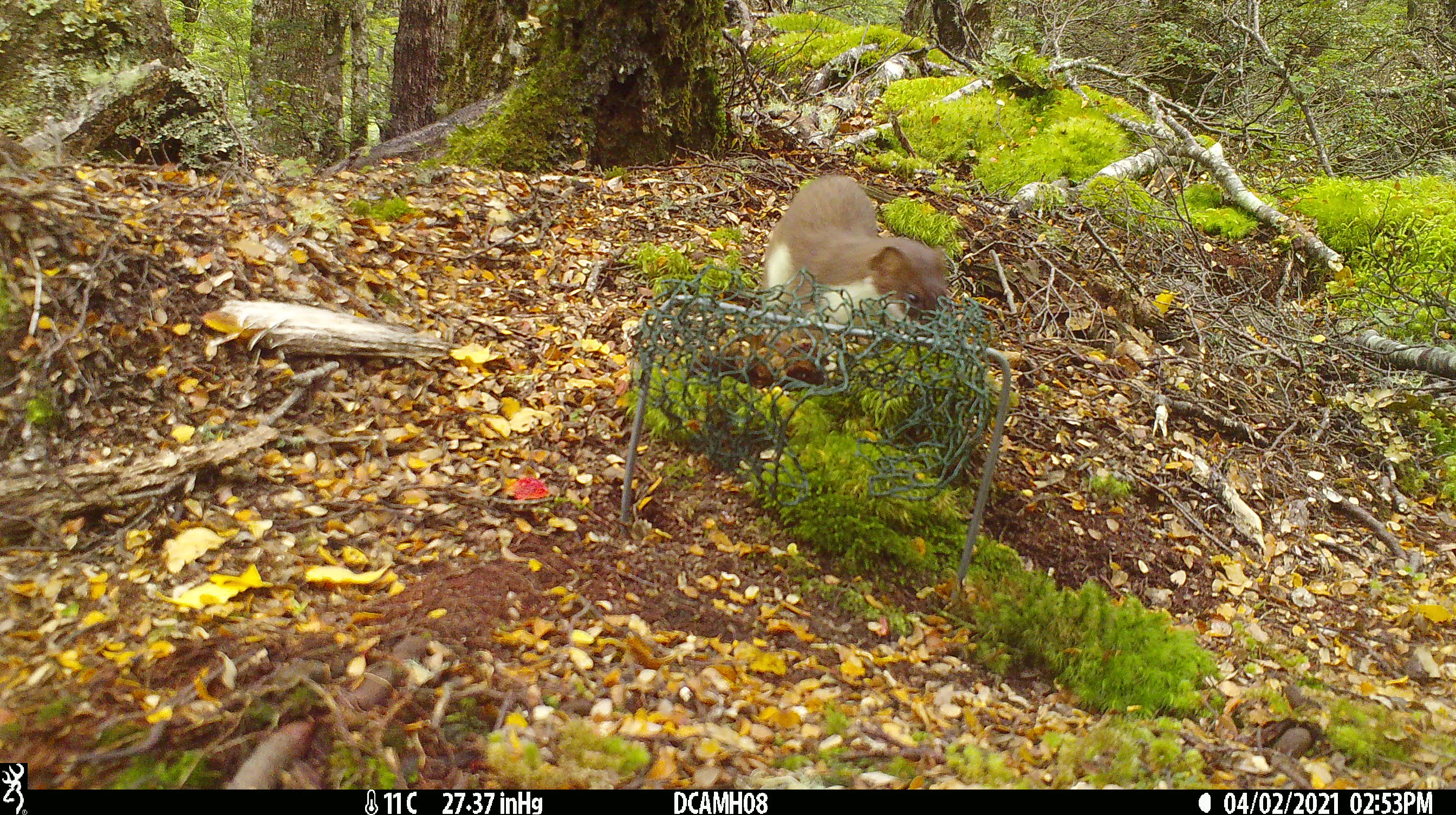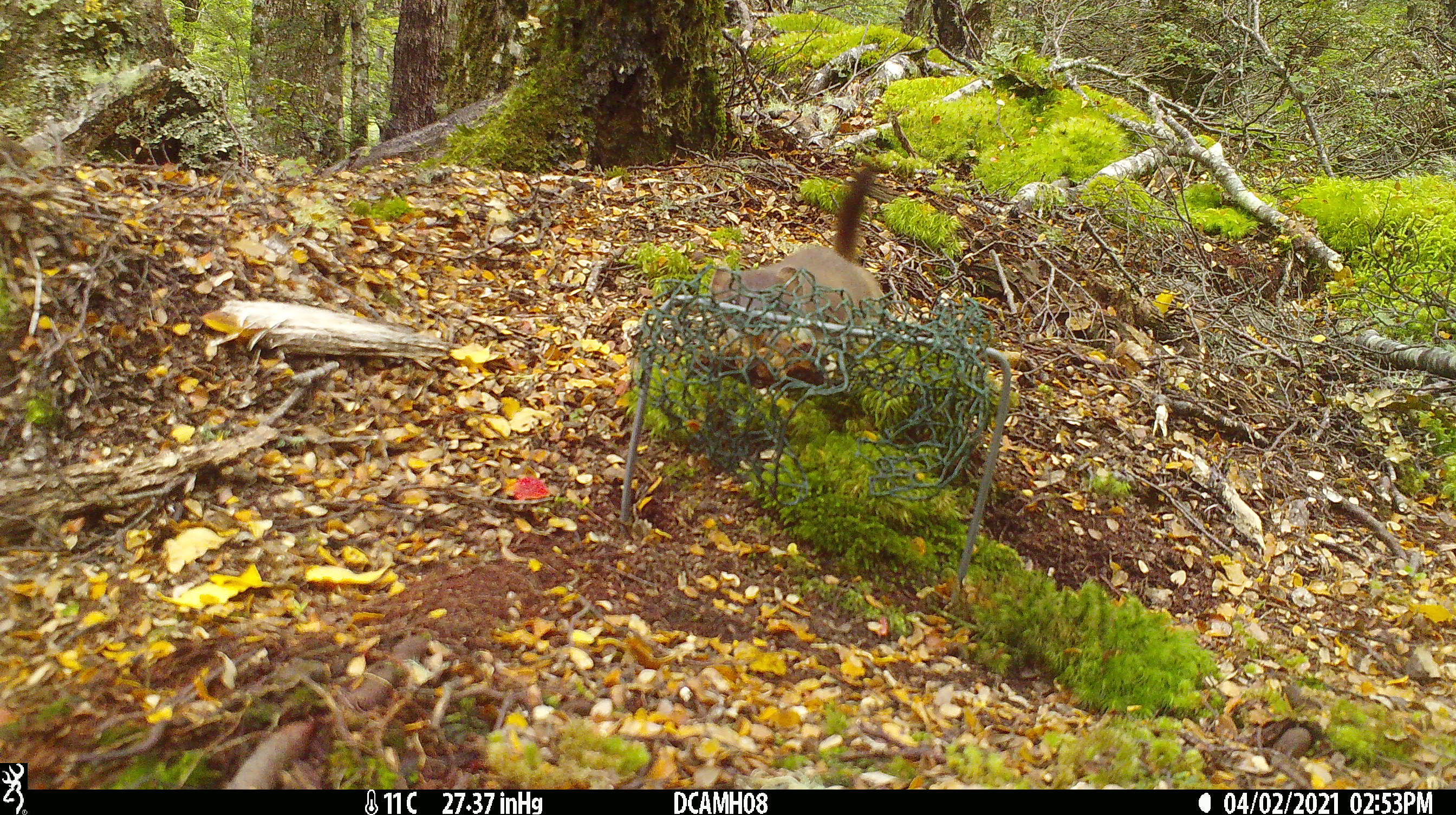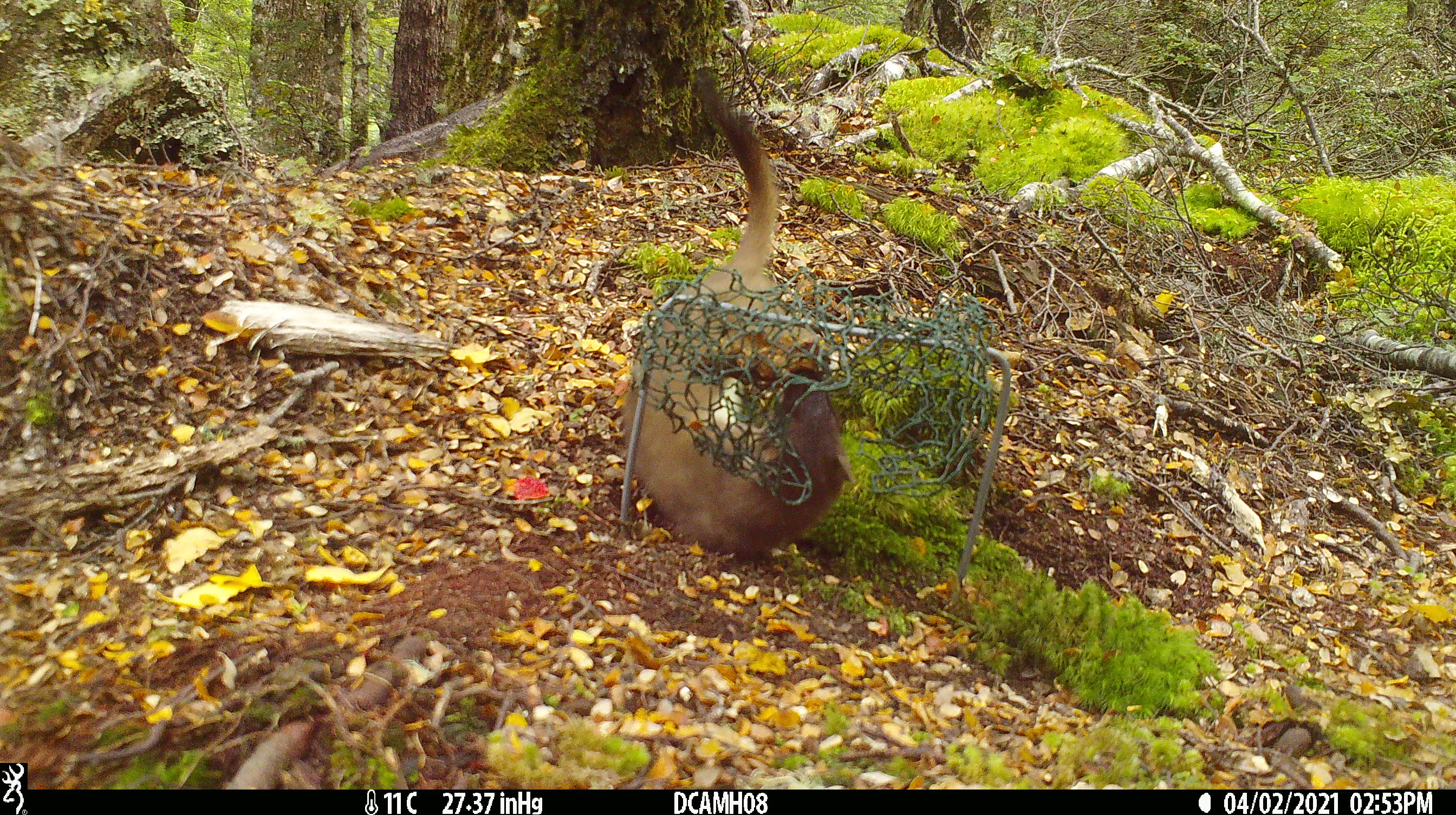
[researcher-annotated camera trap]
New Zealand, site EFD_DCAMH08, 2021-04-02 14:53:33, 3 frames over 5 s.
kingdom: Animalia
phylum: Chordata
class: Mammalia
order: Carnivora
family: Mustelidae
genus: Mustela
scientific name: Mustela erminea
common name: stoat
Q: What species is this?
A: Stoat (Mustela erminea).